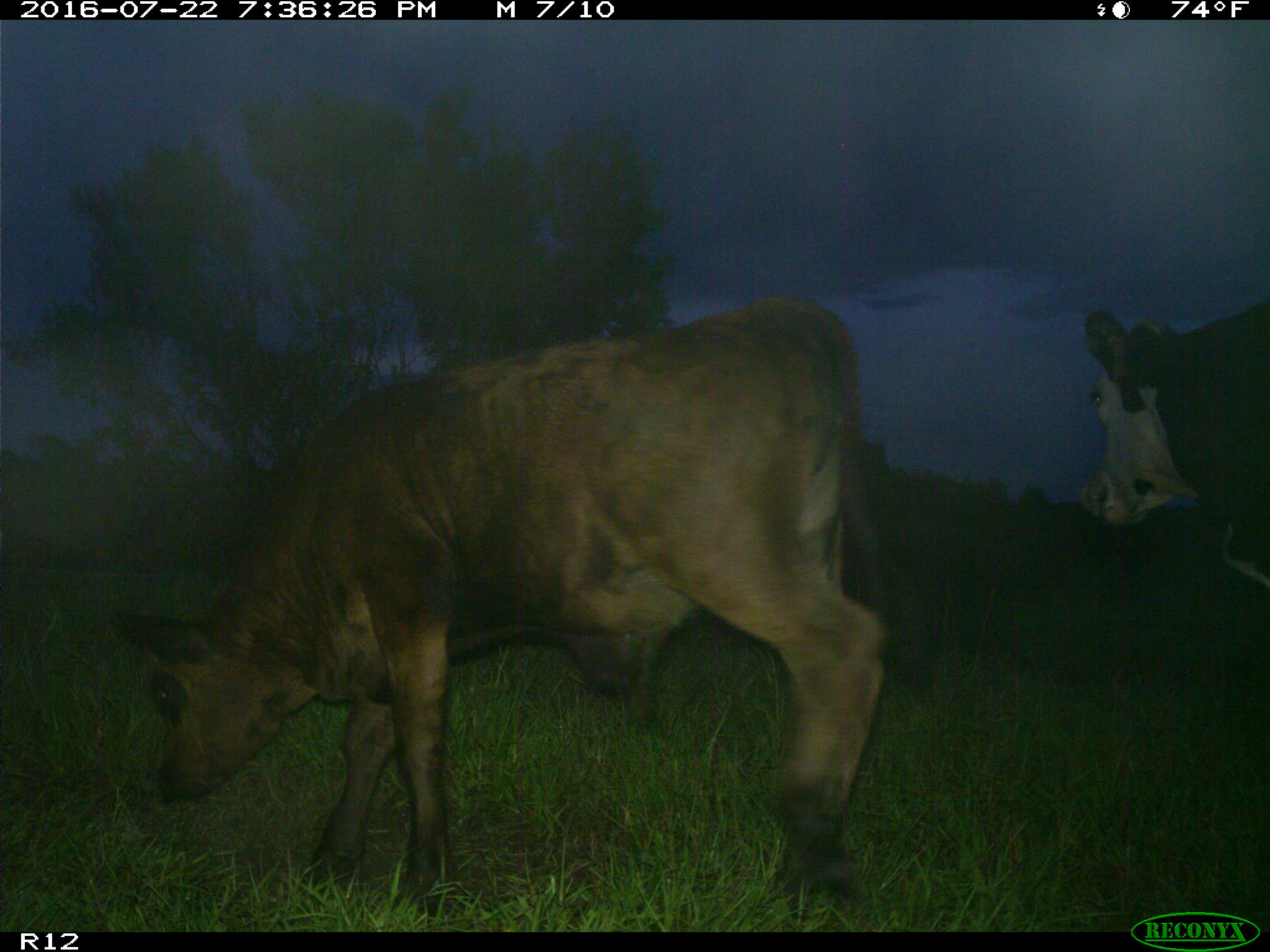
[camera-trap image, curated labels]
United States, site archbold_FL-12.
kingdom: Animalia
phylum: Chordata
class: Mammalia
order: Artiodactyla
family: Bovidae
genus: Bos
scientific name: Bos taurus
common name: domestic cow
Bos taurus (domestic cow).